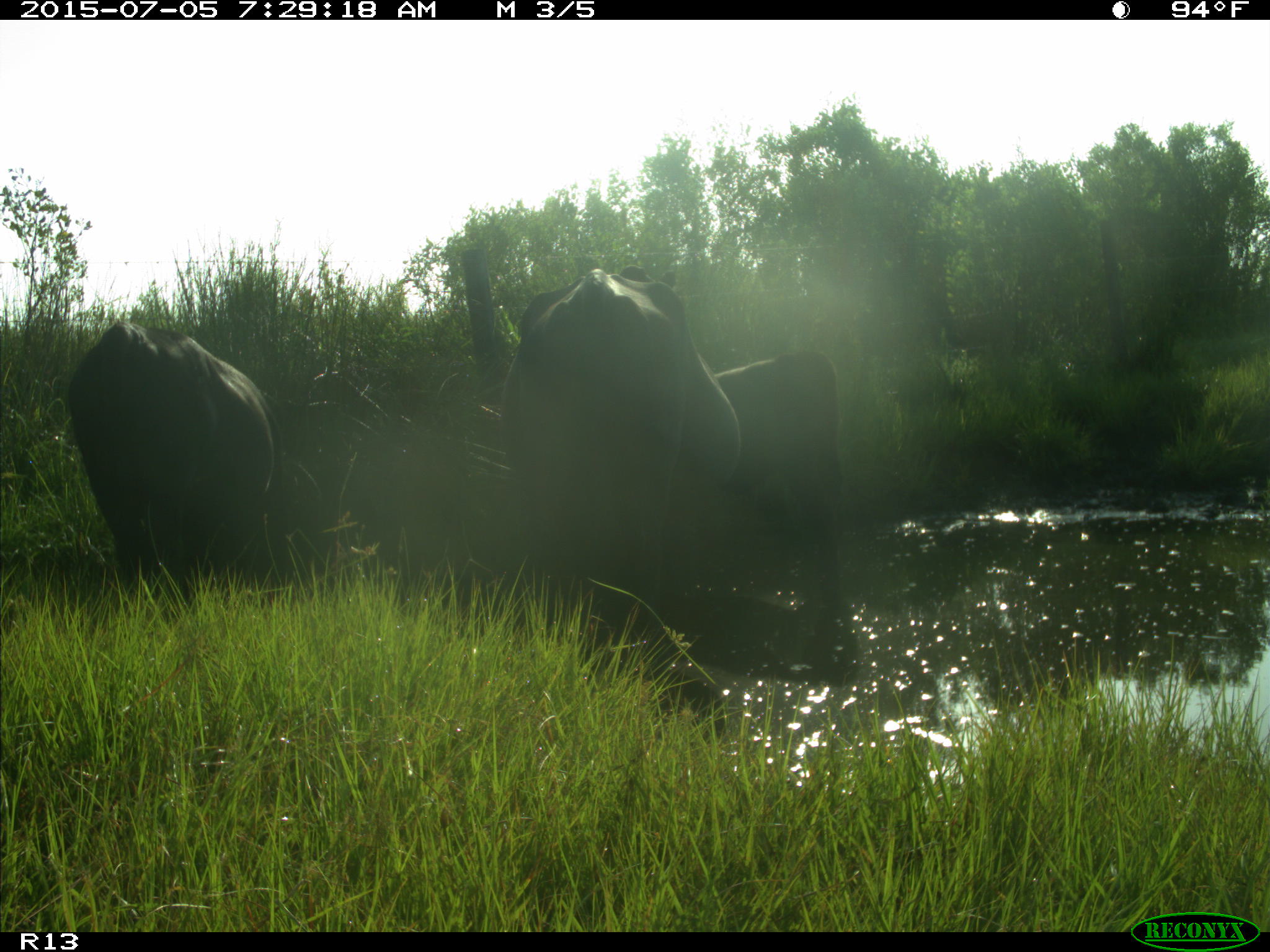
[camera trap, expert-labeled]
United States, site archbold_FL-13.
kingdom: Animalia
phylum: Chordata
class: Mammalia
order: Artiodactyla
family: Bovidae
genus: Bos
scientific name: Bos taurus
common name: domestic cow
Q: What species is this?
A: Bos taurus (domestic cow).